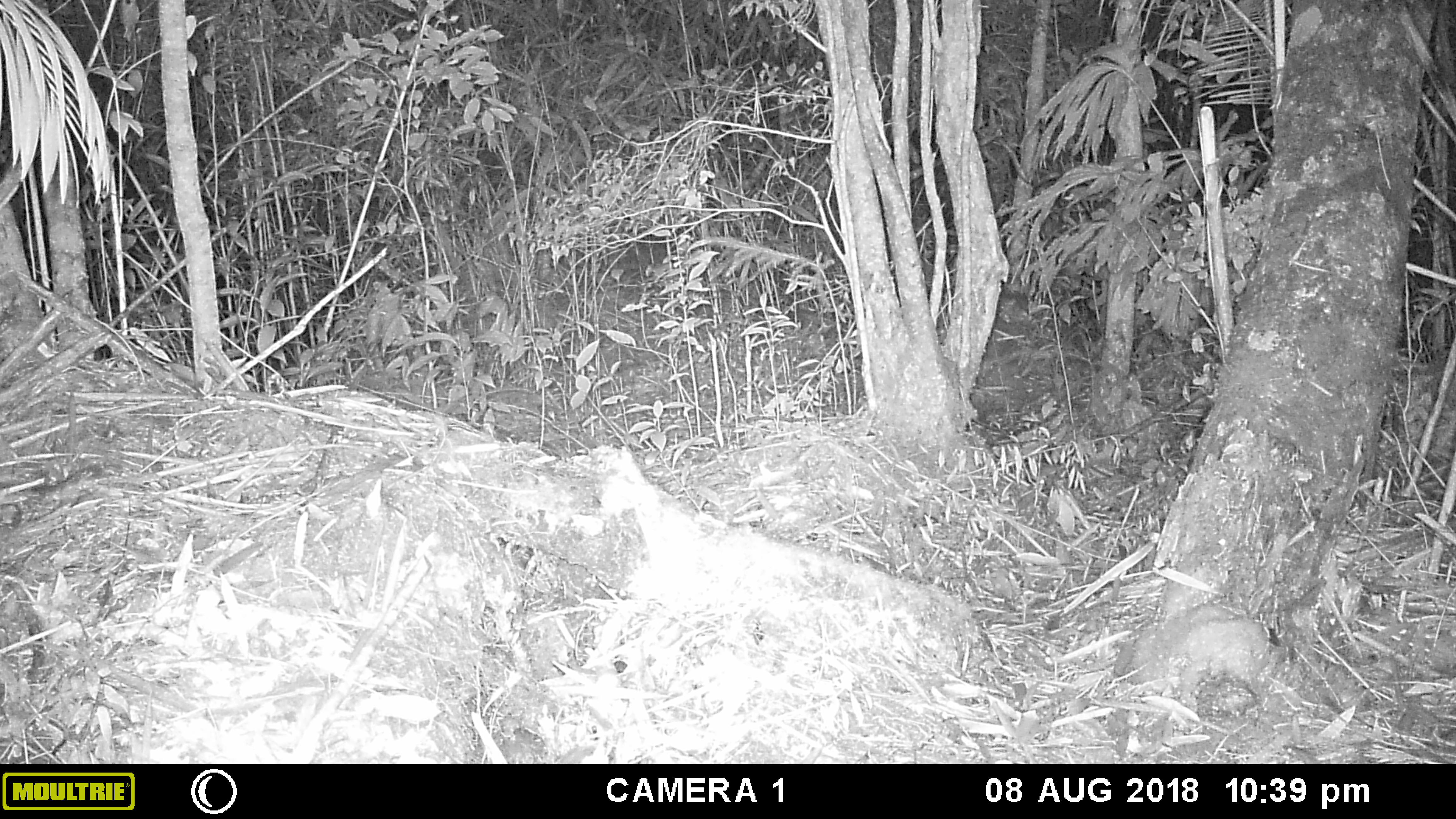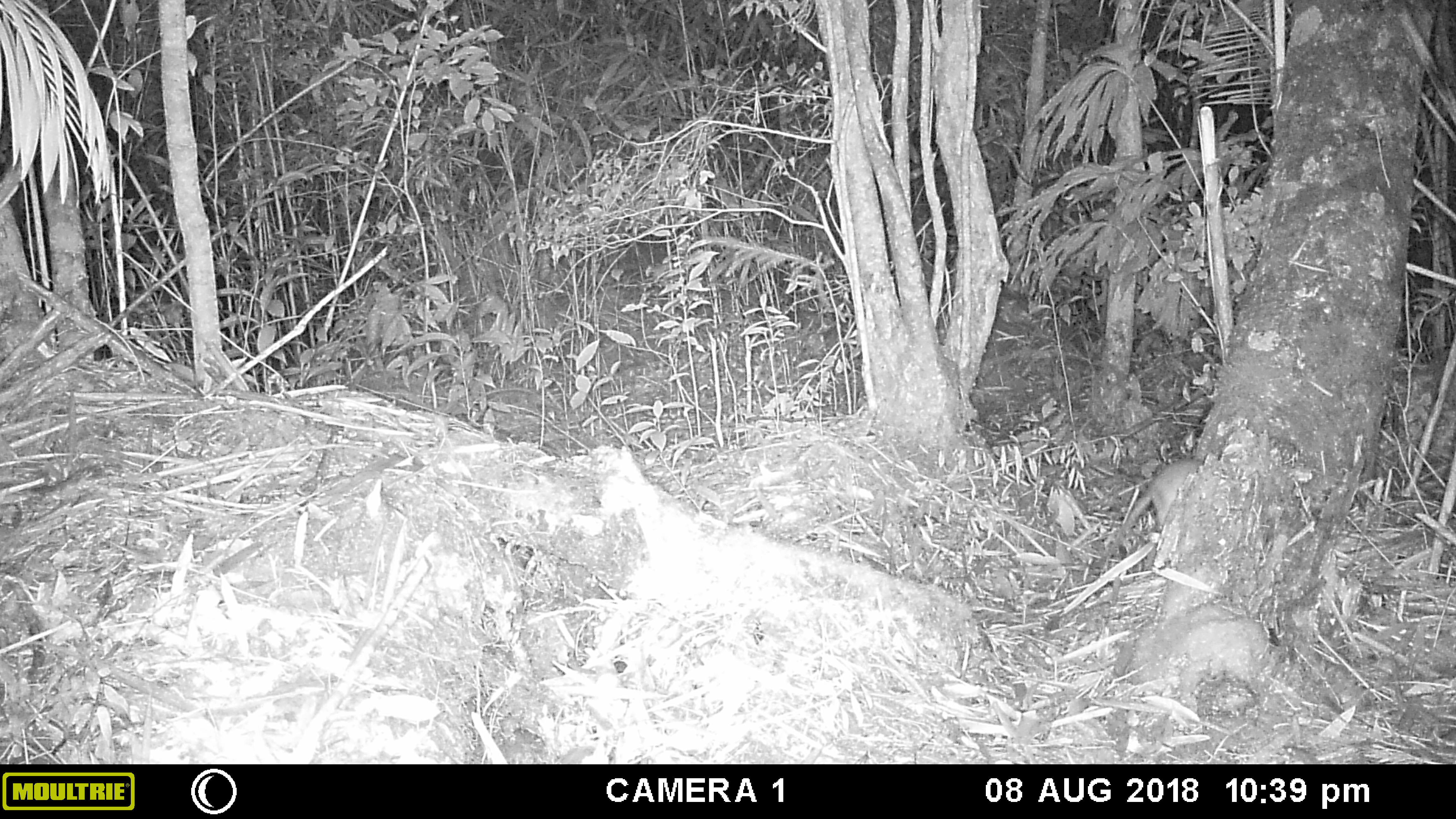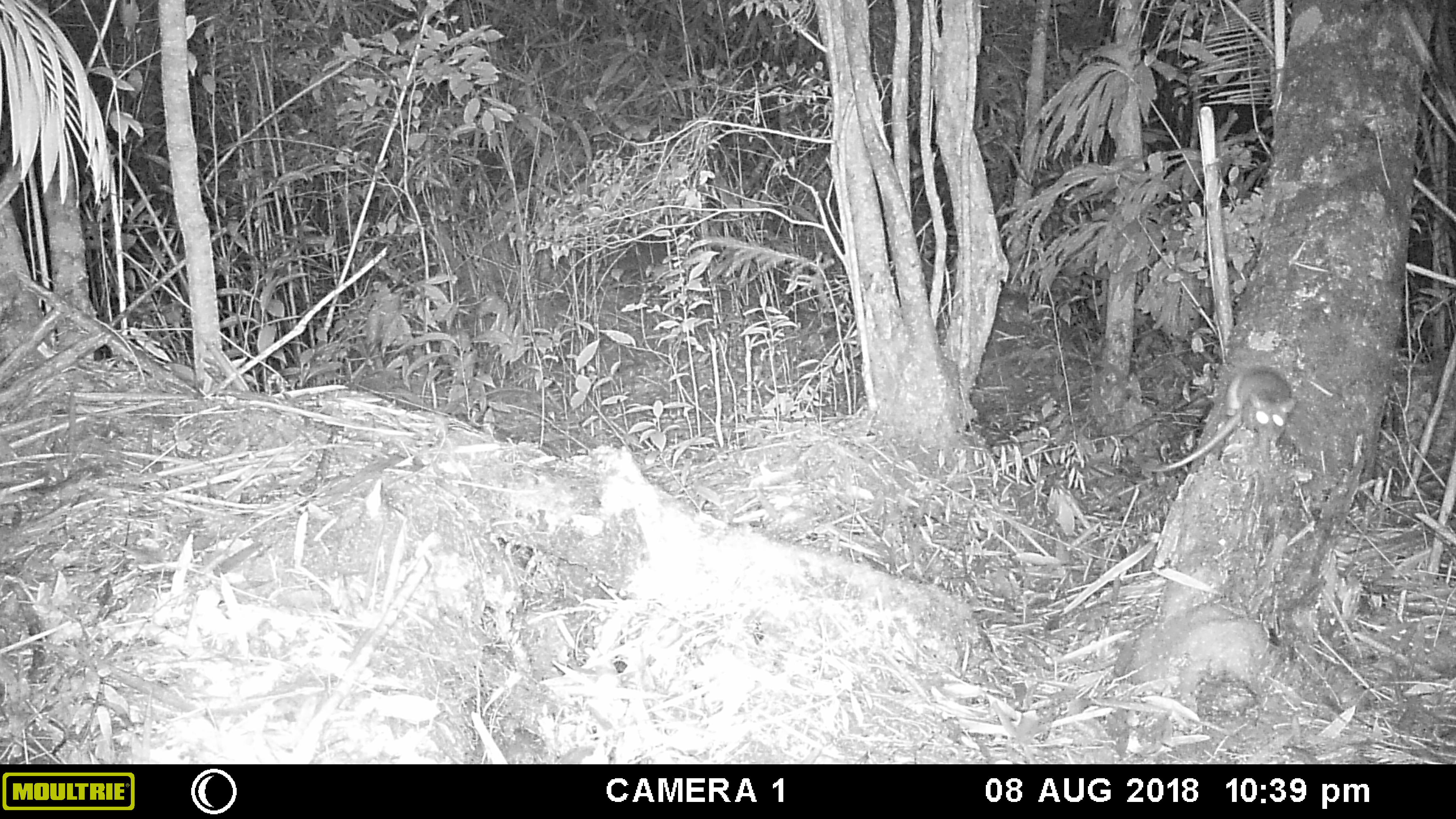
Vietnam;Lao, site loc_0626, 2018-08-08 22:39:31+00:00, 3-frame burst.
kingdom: Animalia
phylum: Chordata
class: Mammalia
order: Rodentia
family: Muridae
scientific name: Muridae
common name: old-world mice and rats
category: unidentified murid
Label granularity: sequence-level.